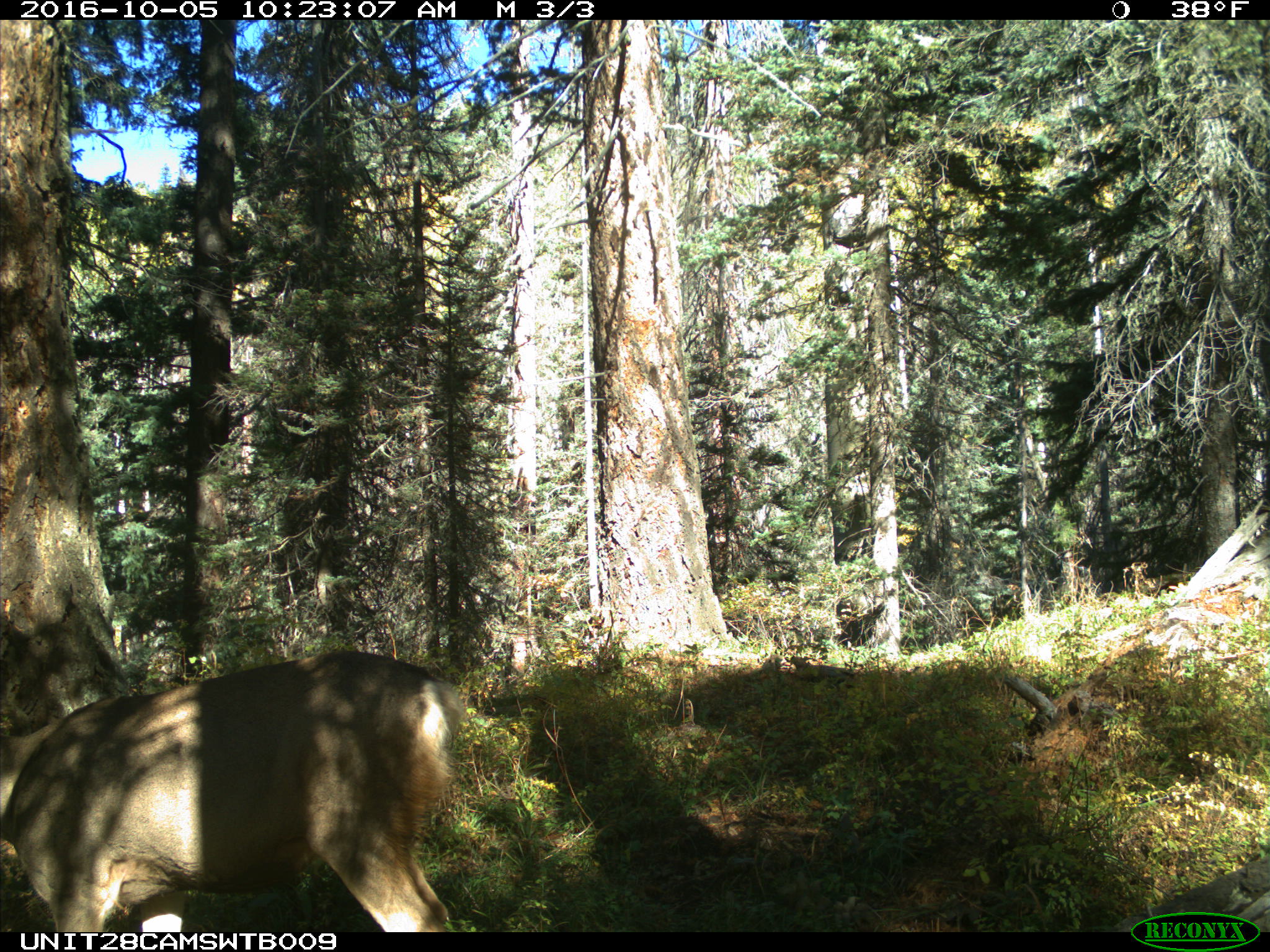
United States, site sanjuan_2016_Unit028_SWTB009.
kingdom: Animalia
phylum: Chordata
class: Mammalia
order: Artiodactyla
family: Cervidae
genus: Odocoileus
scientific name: Odocoileus hemionus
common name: mule deer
Odocoileus hemionus (mule deer).